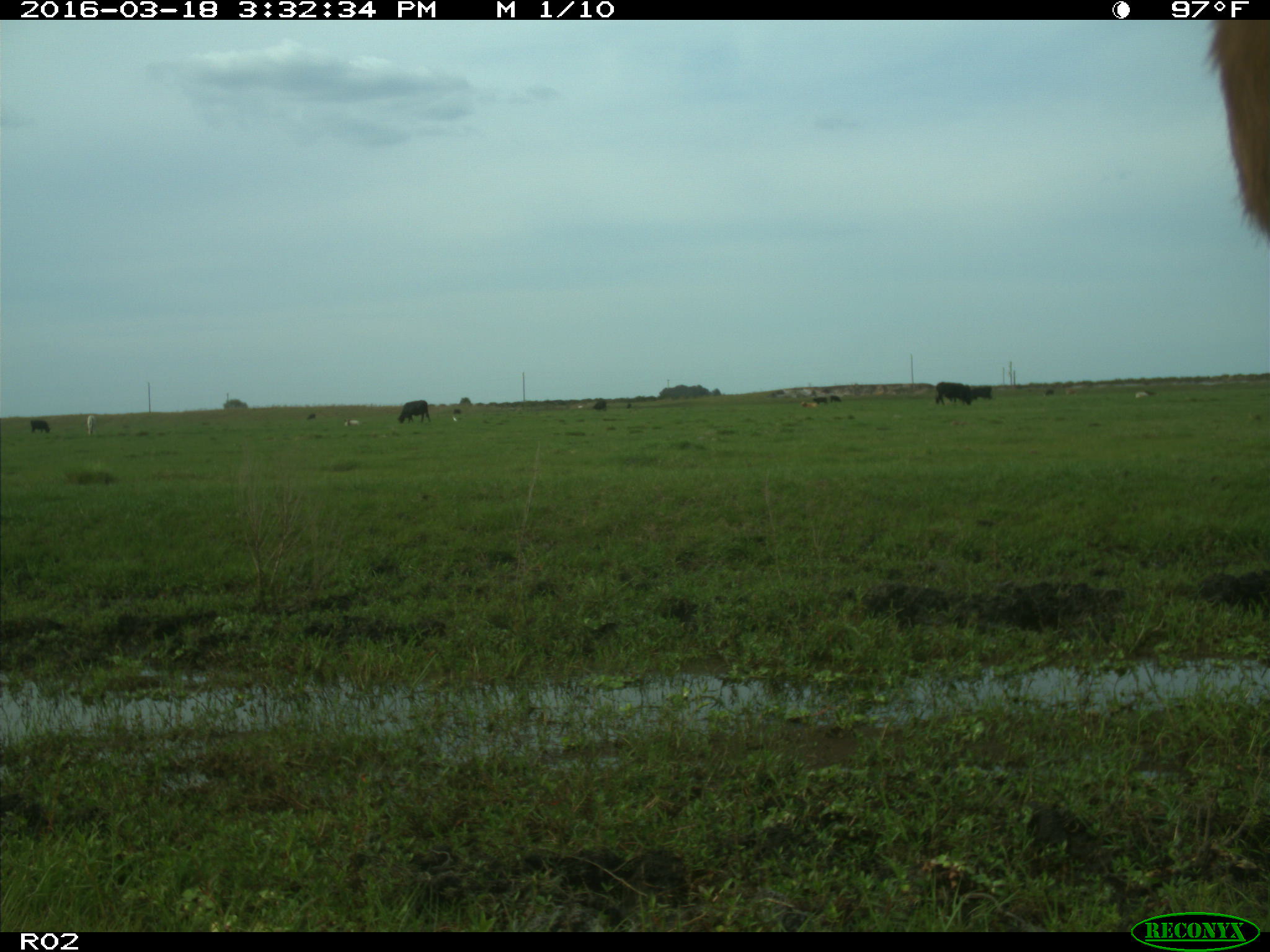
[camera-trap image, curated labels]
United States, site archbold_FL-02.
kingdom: Animalia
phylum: Chordata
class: Mammalia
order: Artiodactyla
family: Bovidae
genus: Bos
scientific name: Bos taurus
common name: domestic cow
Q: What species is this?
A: Bos taurus (domestic cow).